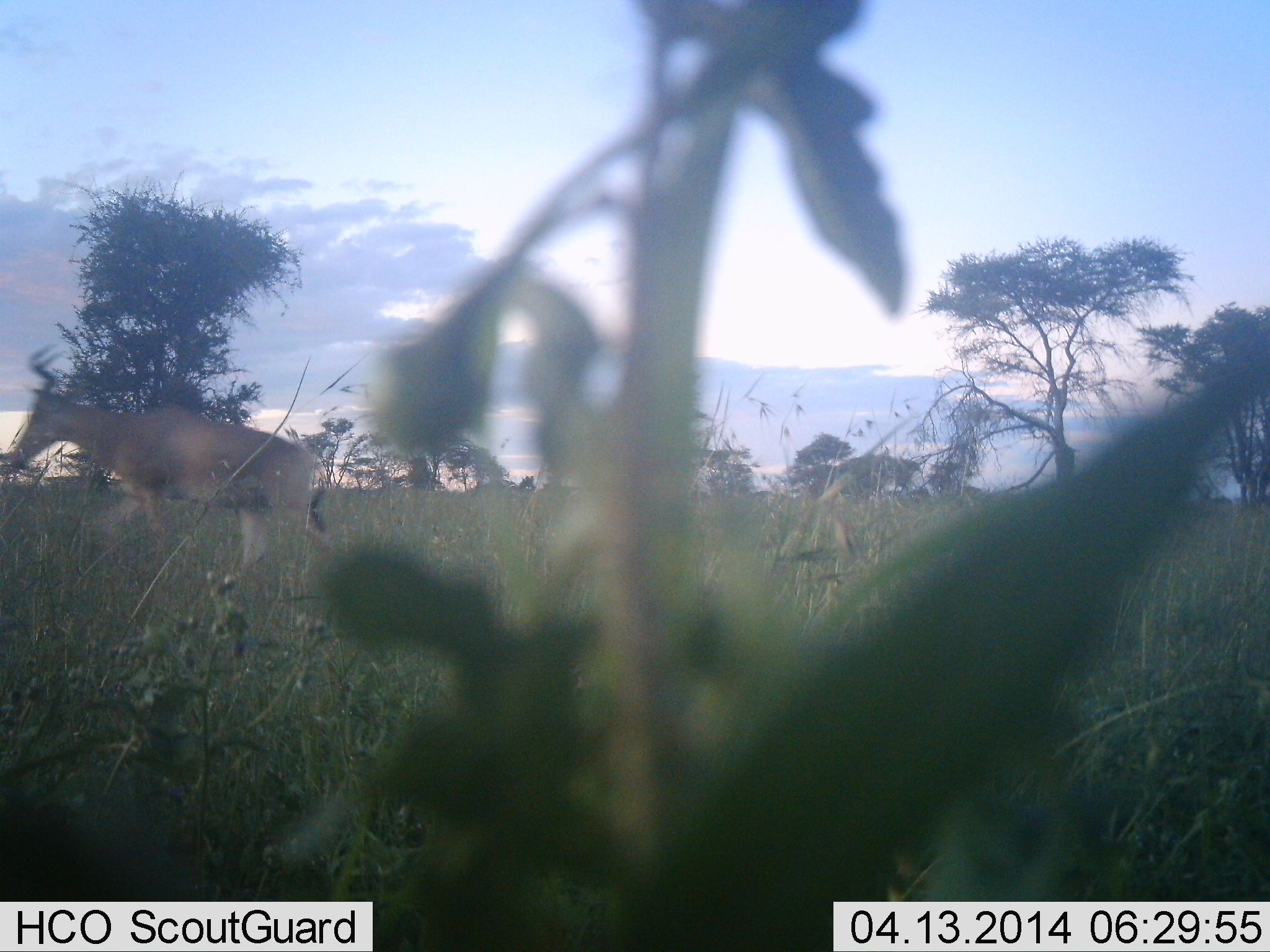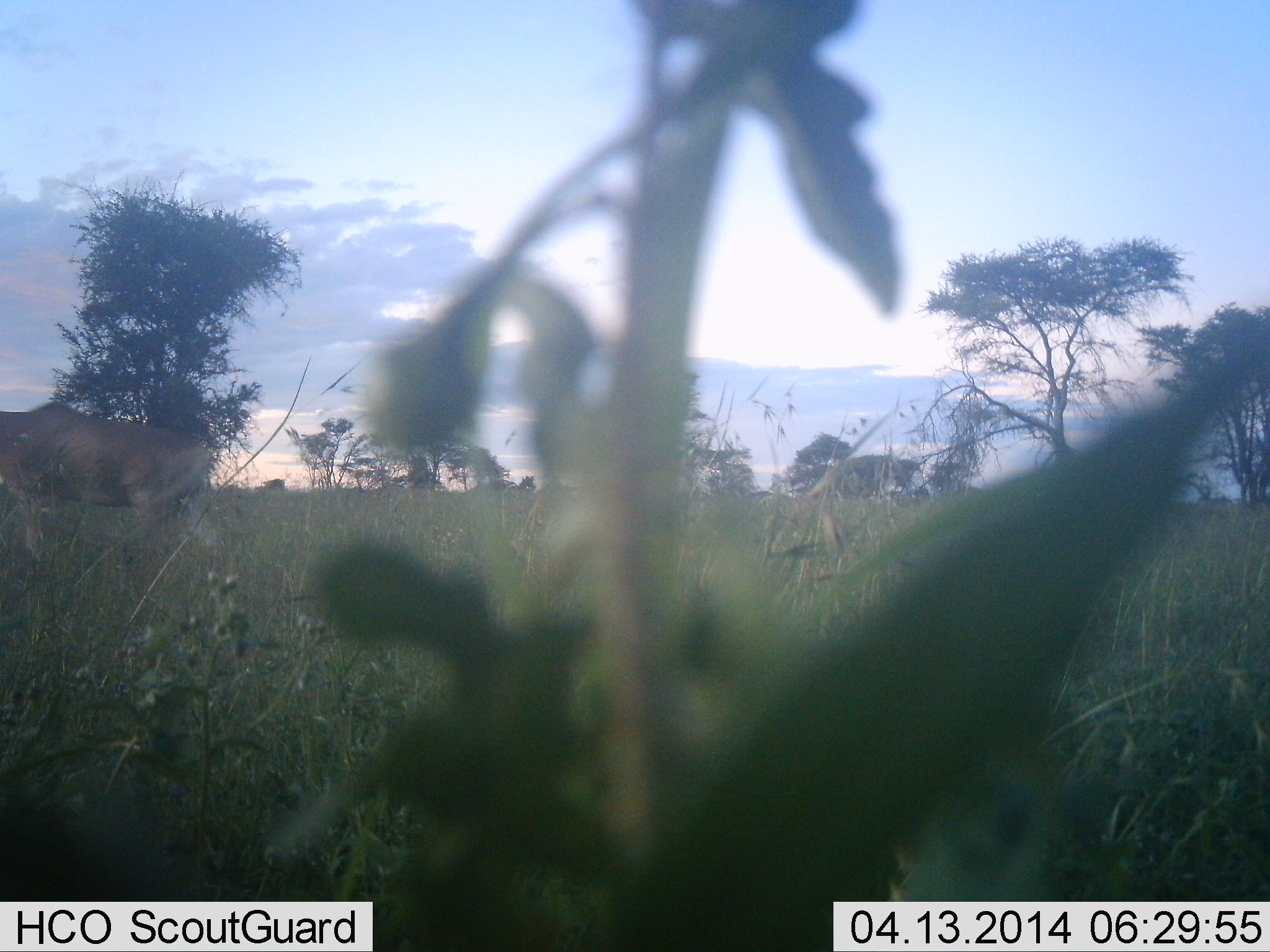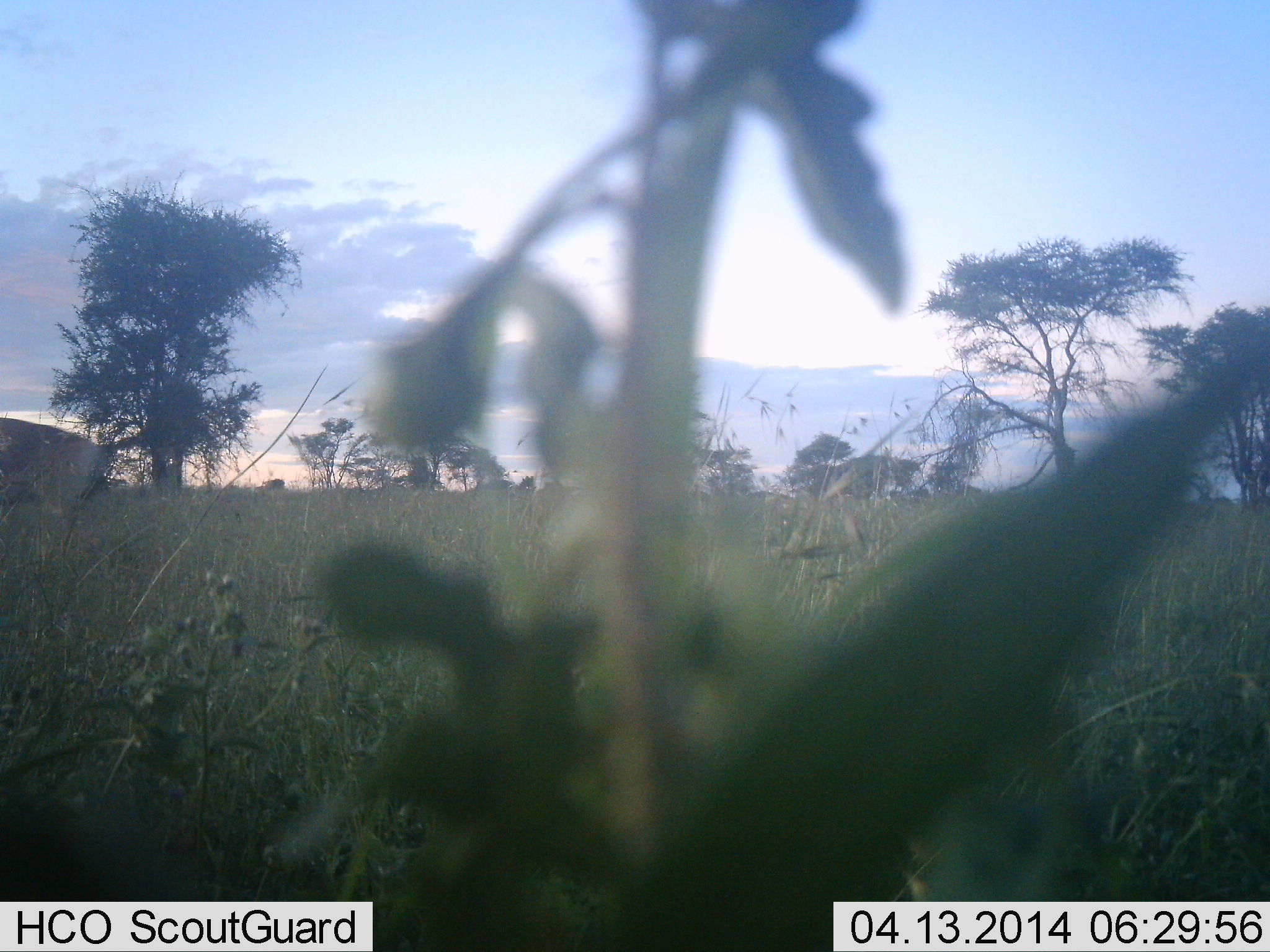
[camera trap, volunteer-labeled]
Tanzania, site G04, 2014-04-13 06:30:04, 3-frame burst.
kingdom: Animalia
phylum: Chordata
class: Mammalia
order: Artiodactyla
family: Bovidae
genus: Alcelaphus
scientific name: Alcelaphus buselaphus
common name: hartebeest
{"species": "hartebeest (Alcelaphus buselaphus)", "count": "1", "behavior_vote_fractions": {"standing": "0%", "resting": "0%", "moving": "100%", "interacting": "0%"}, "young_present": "0%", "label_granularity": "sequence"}